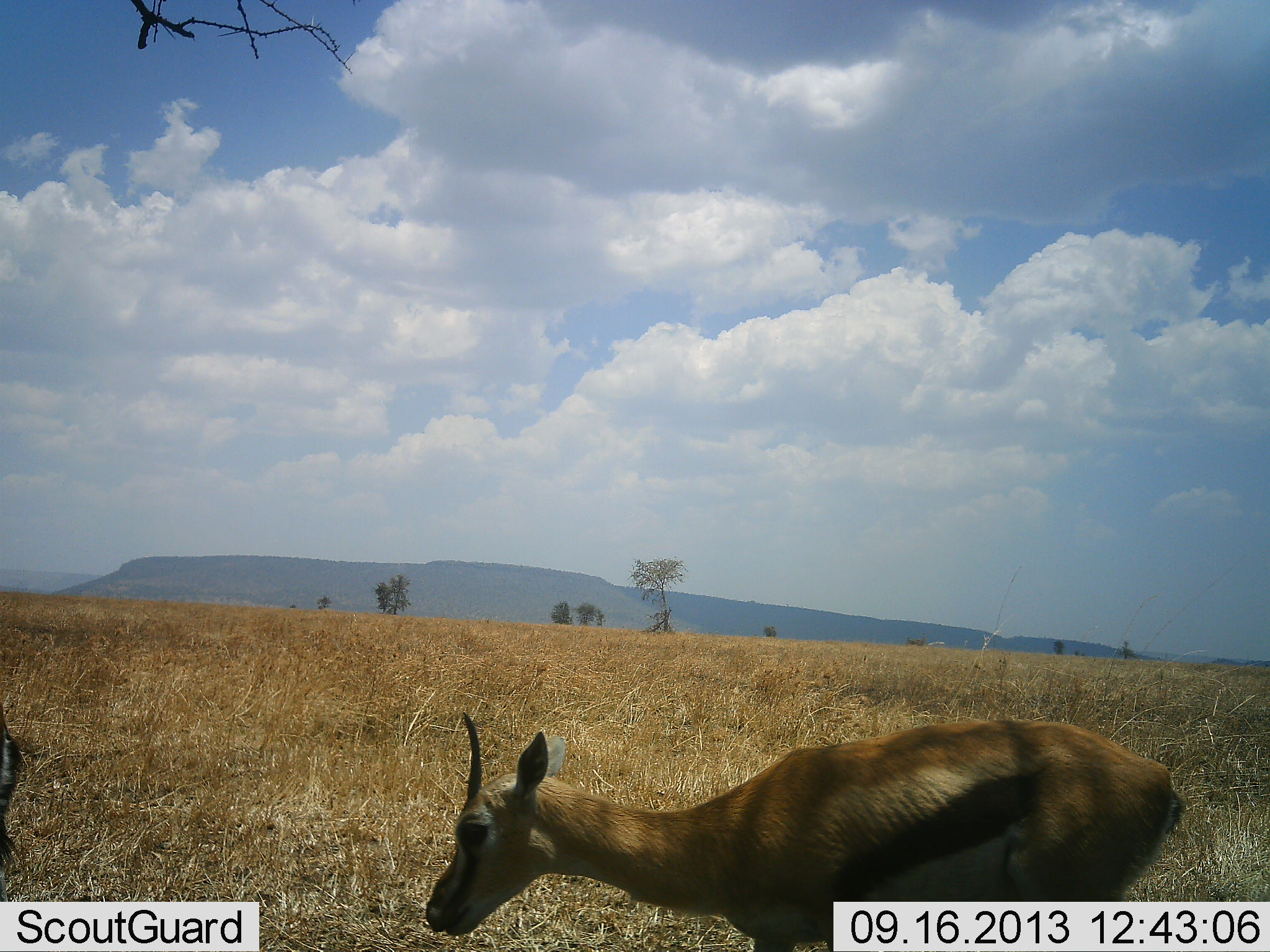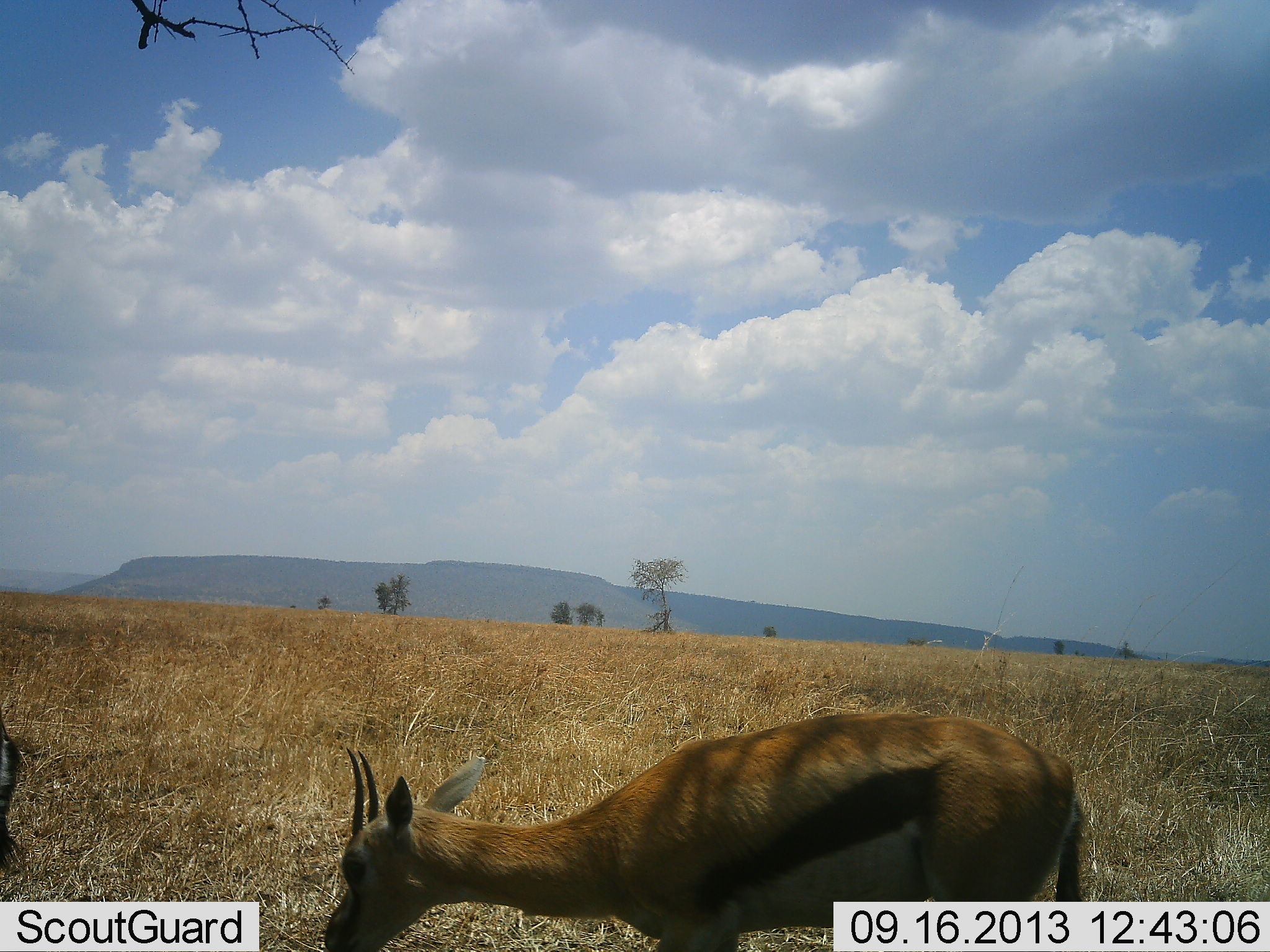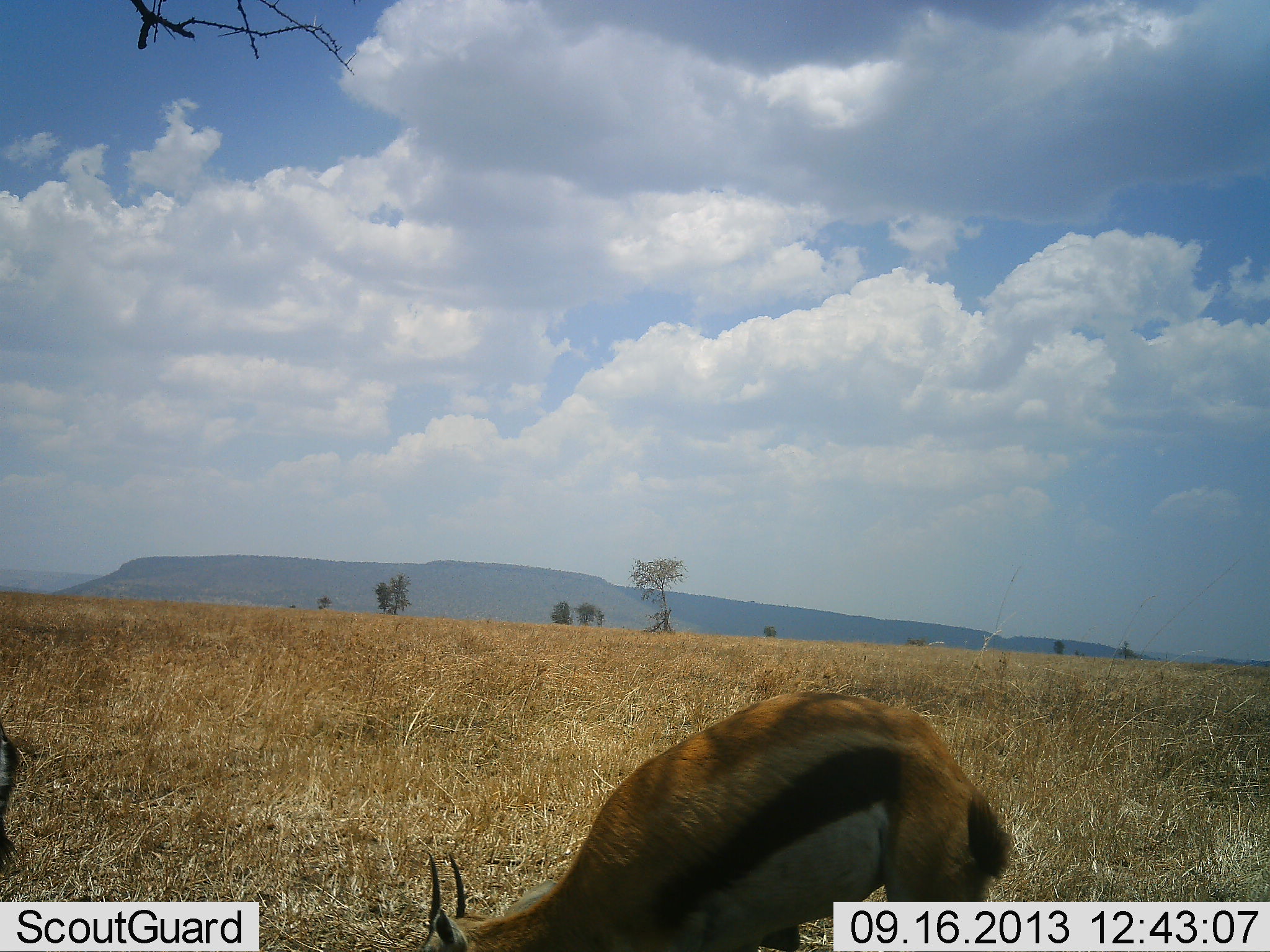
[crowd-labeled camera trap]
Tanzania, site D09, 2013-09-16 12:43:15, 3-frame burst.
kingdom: Animalia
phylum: Chordata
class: Mammalia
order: Artiodactyla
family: Bovidae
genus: Eudorcas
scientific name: Eudorcas thomsonii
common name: thomson's gazelle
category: gazellethomsons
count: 2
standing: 30%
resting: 0%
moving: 20%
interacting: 0%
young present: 0%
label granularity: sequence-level